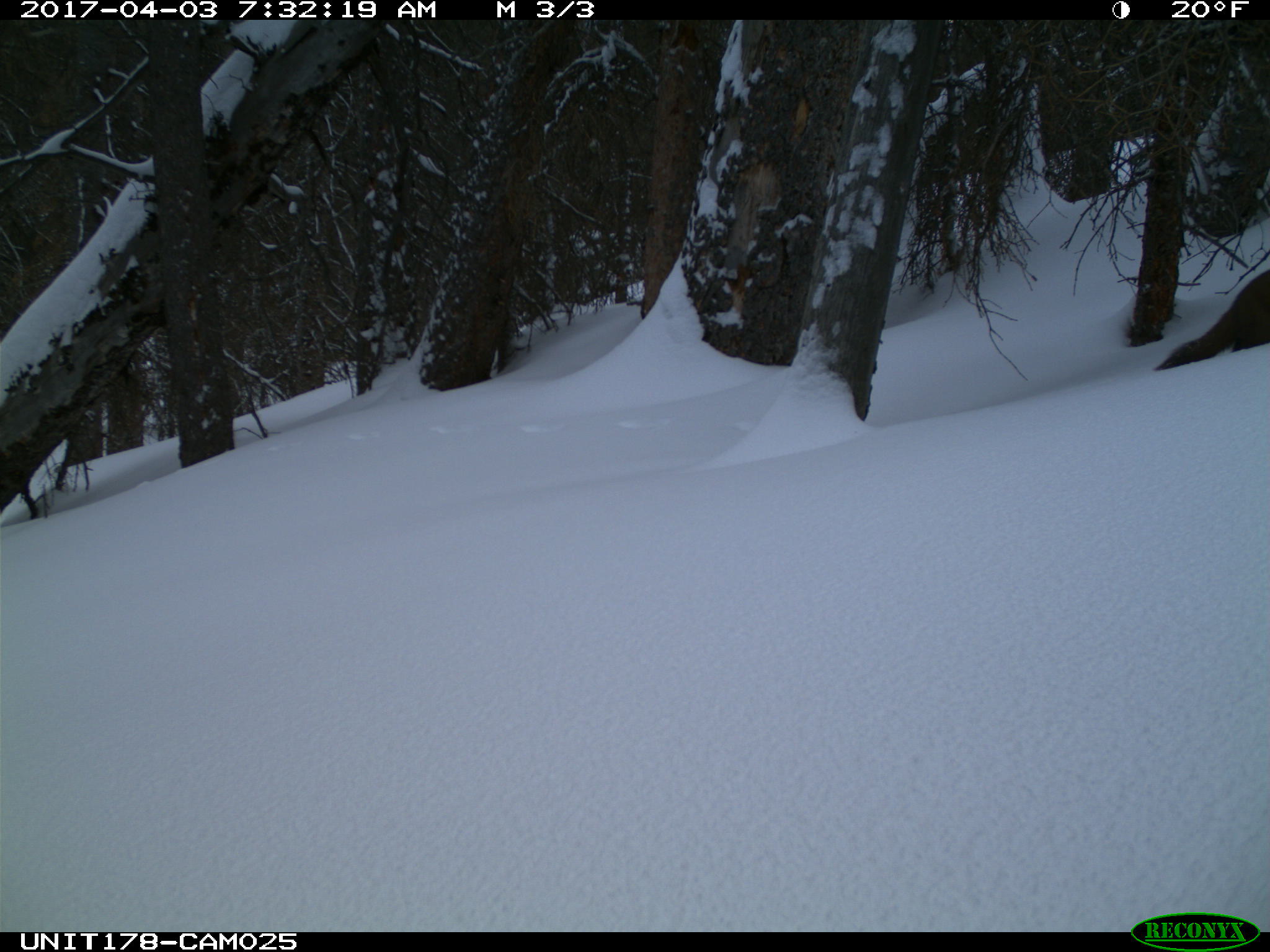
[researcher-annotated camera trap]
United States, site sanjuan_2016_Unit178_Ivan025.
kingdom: Animalia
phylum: Chordata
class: Mammalia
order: Carnivora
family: Mustelidae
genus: Martes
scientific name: Martes americana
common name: american marten